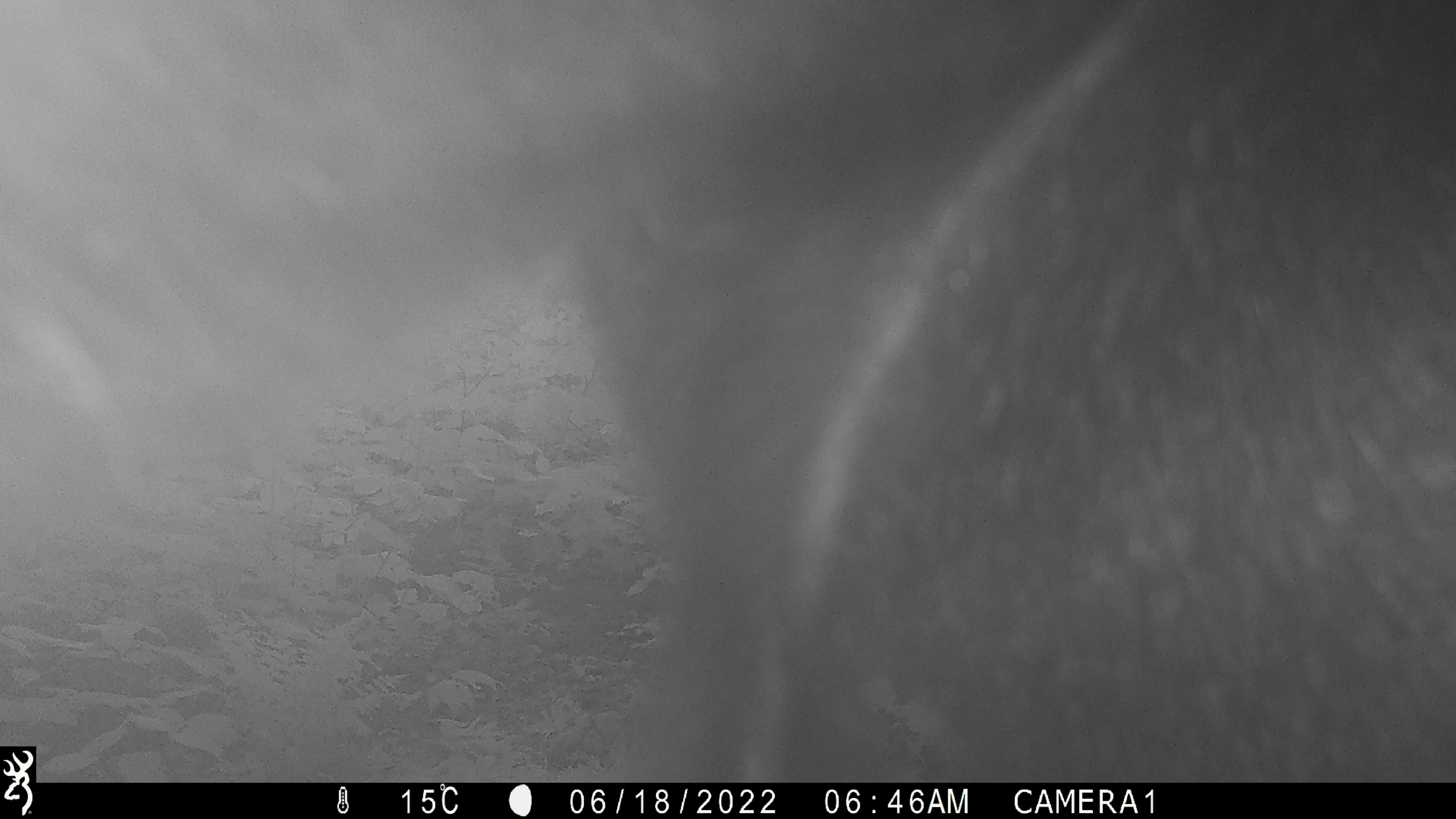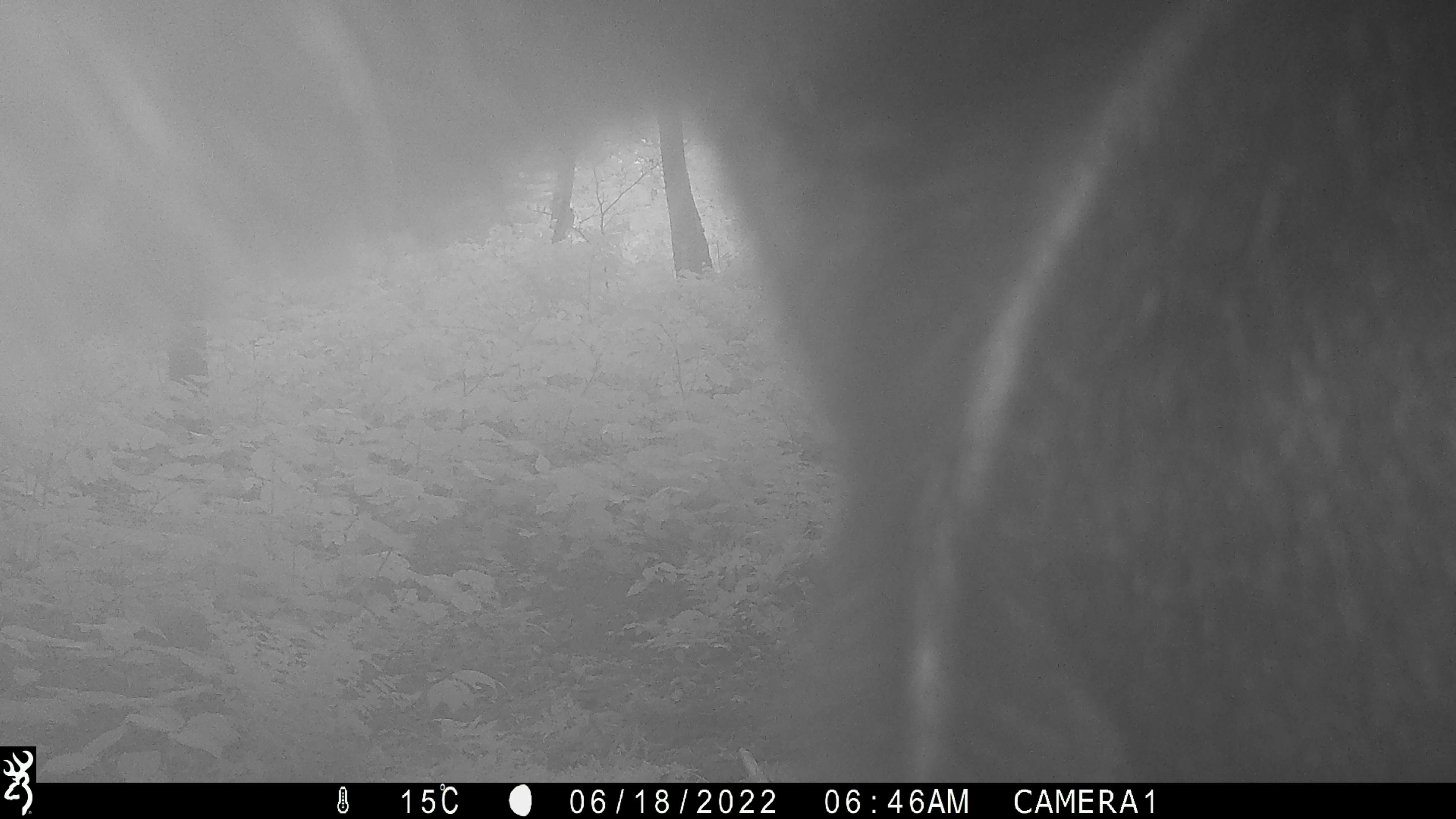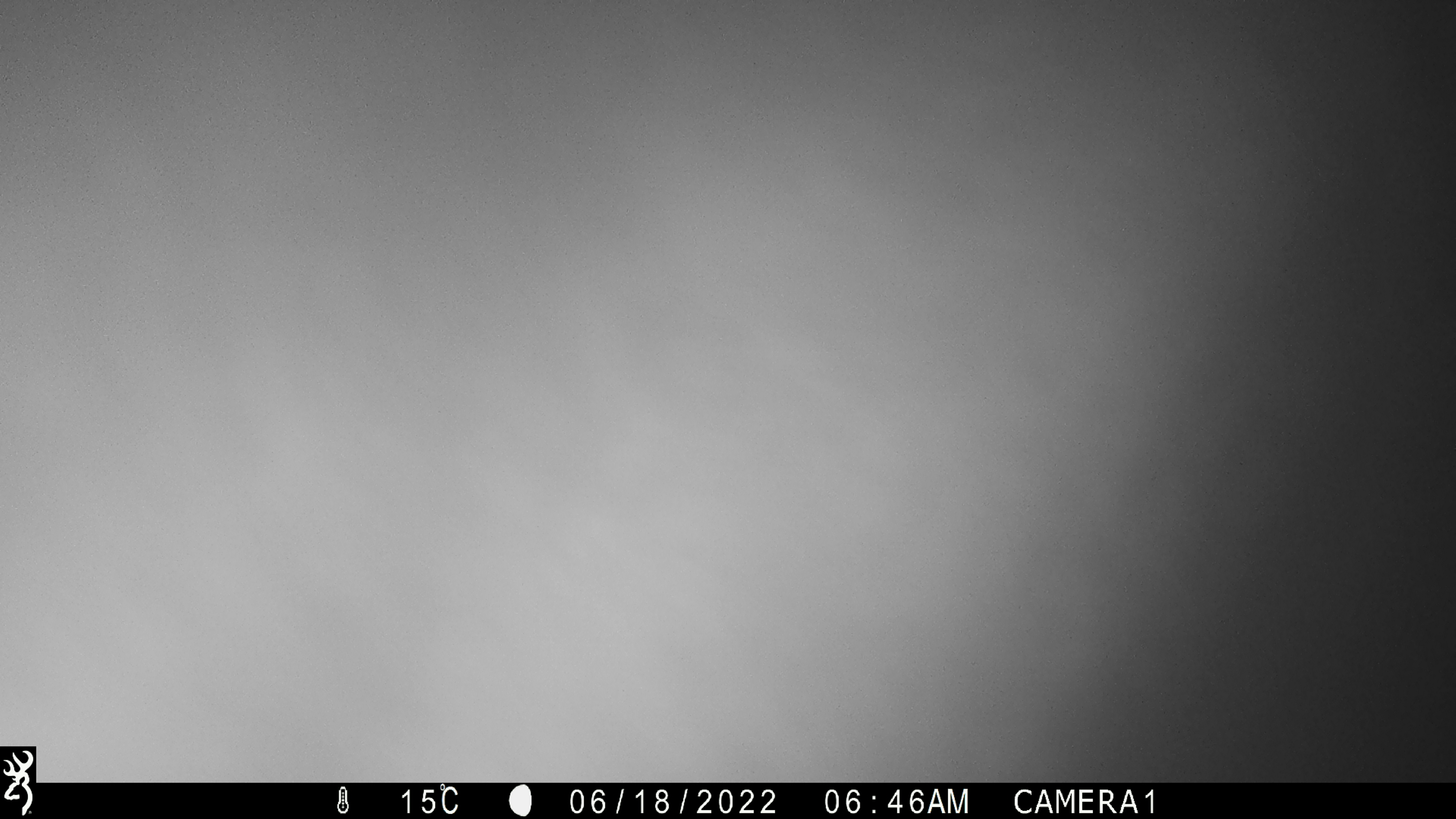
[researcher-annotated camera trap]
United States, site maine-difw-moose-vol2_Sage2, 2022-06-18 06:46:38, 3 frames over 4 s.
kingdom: Animalia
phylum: Chordata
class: Mammalia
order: Artiodactyla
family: Cervidae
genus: Alces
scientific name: Alces alces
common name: moose